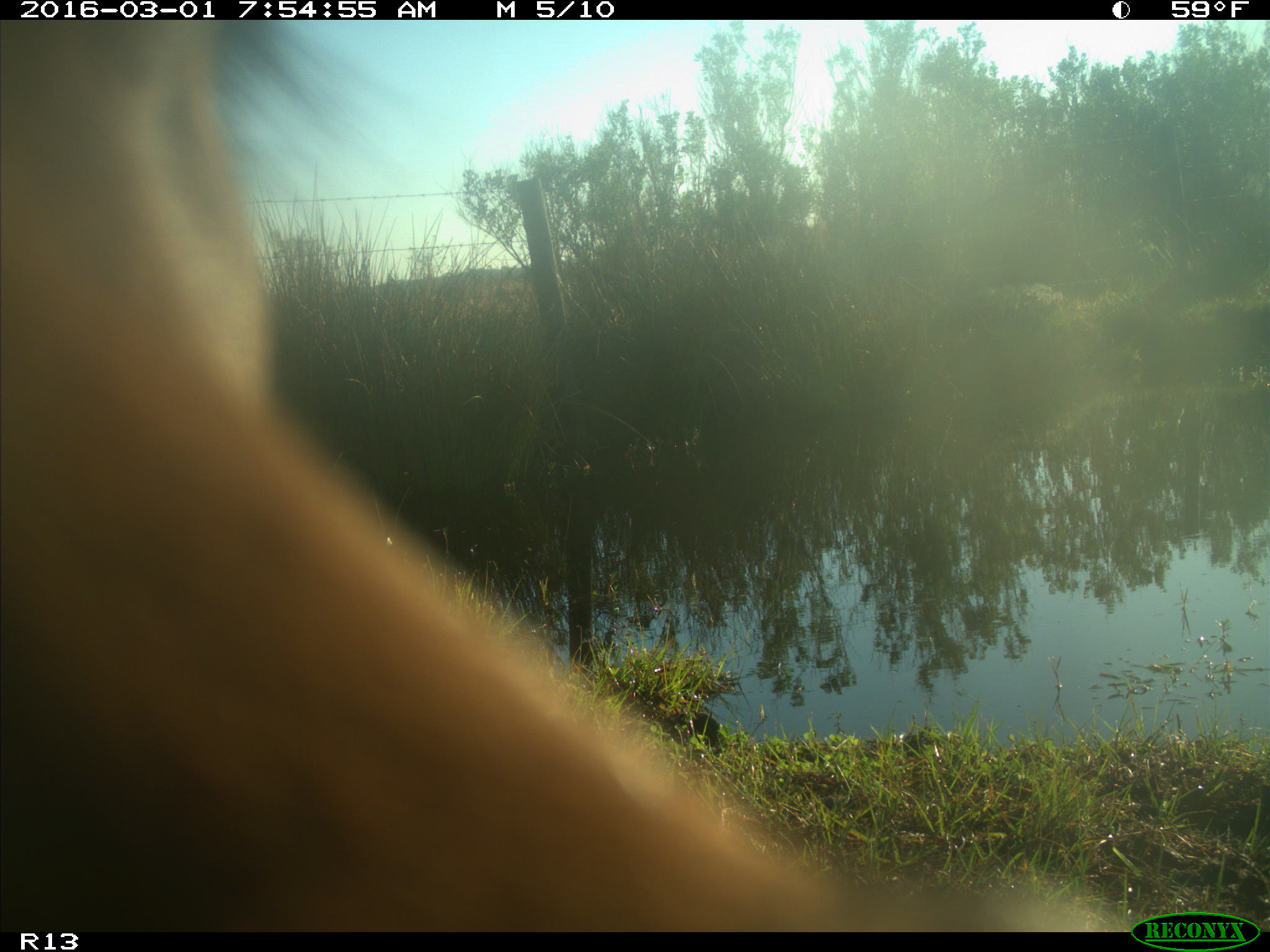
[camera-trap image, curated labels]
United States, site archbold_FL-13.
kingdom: Animalia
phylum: Chordata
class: Mammalia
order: Artiodactyla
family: Bovidae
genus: Bos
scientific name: Bos taurus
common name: domestic cow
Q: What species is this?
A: Bos taurus (domestic cow).